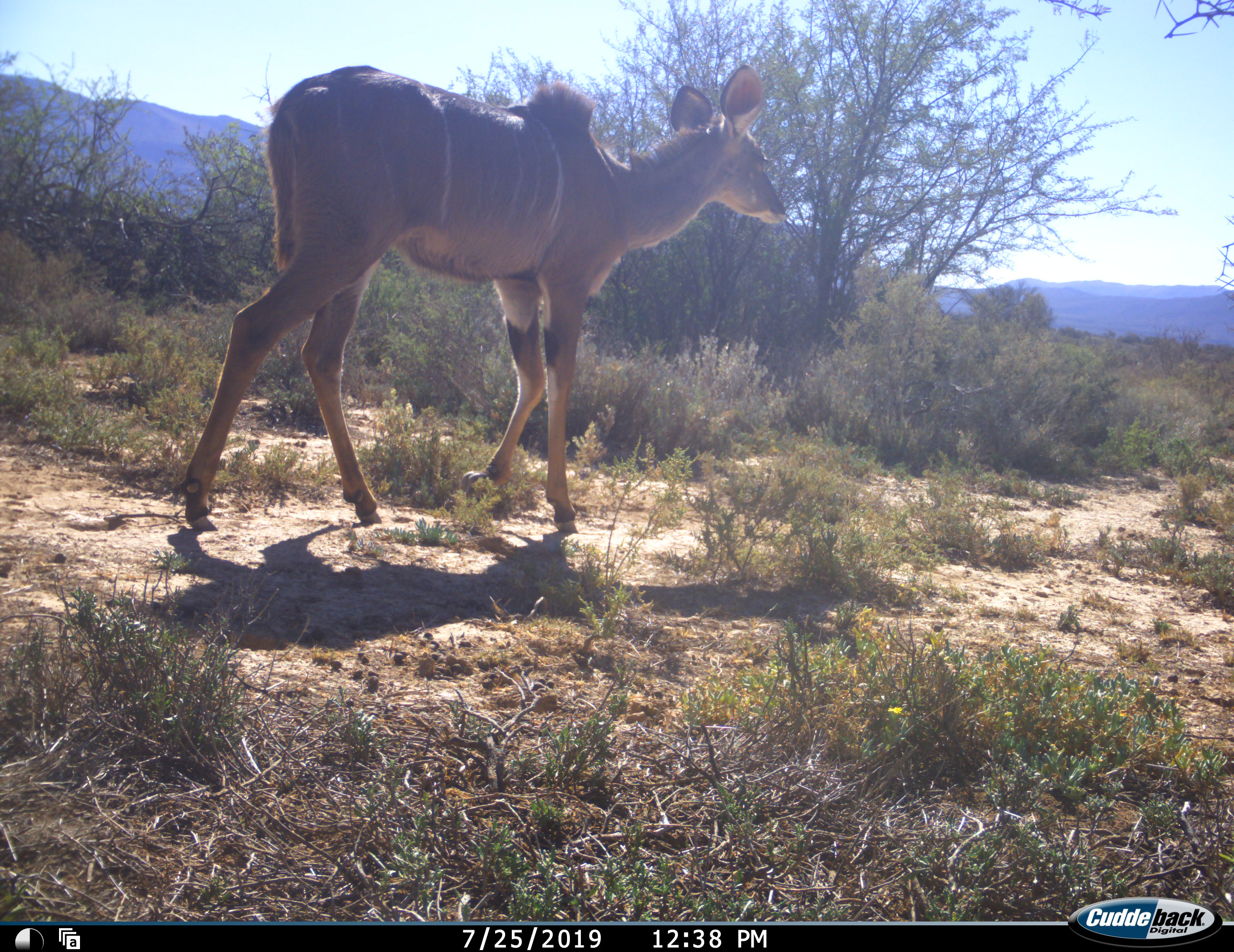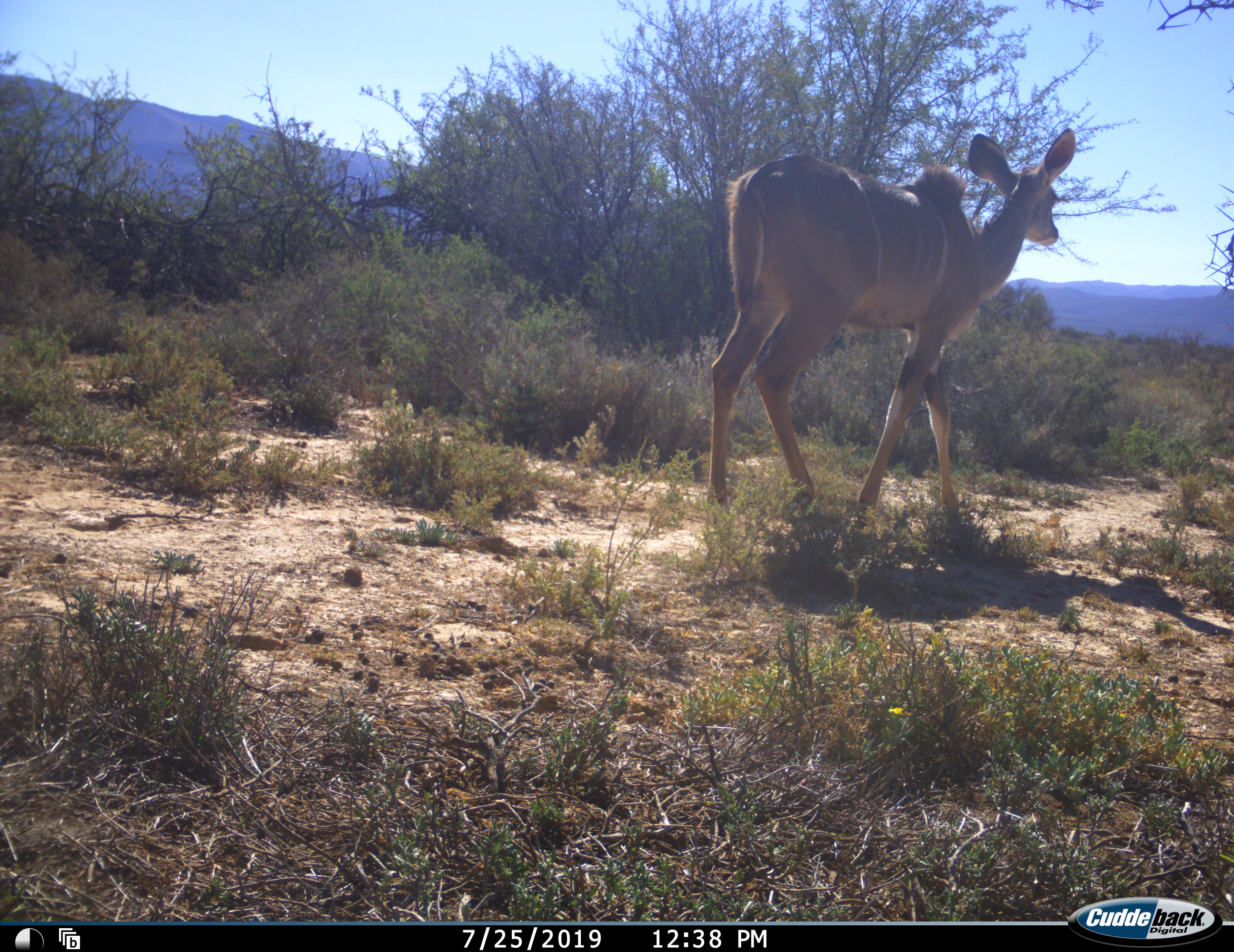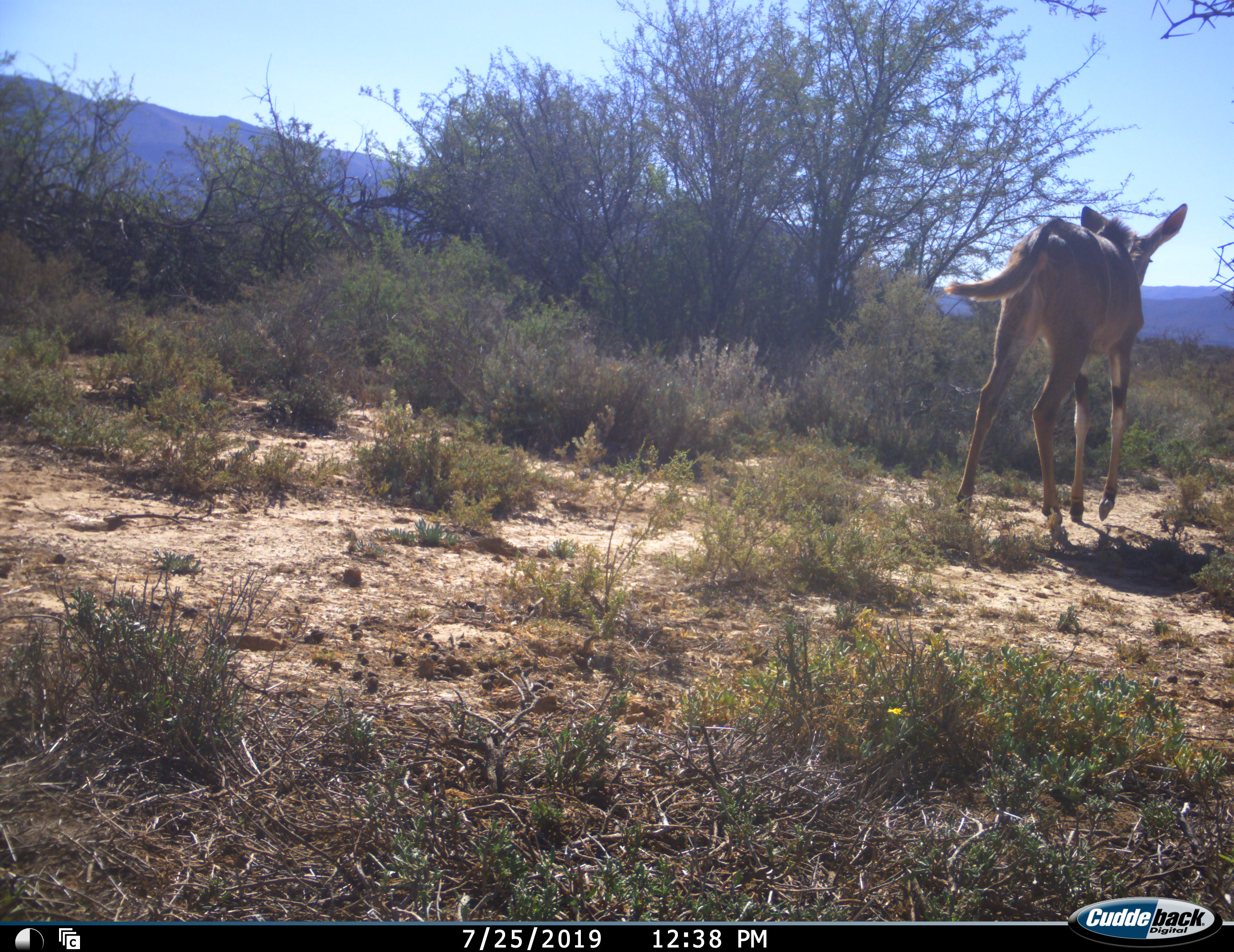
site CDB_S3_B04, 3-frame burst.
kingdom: Animalia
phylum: Chordata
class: Mammalia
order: Artiodactyla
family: Bovidae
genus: Tragelaphus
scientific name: Tragelaphus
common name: kudu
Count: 1.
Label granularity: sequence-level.